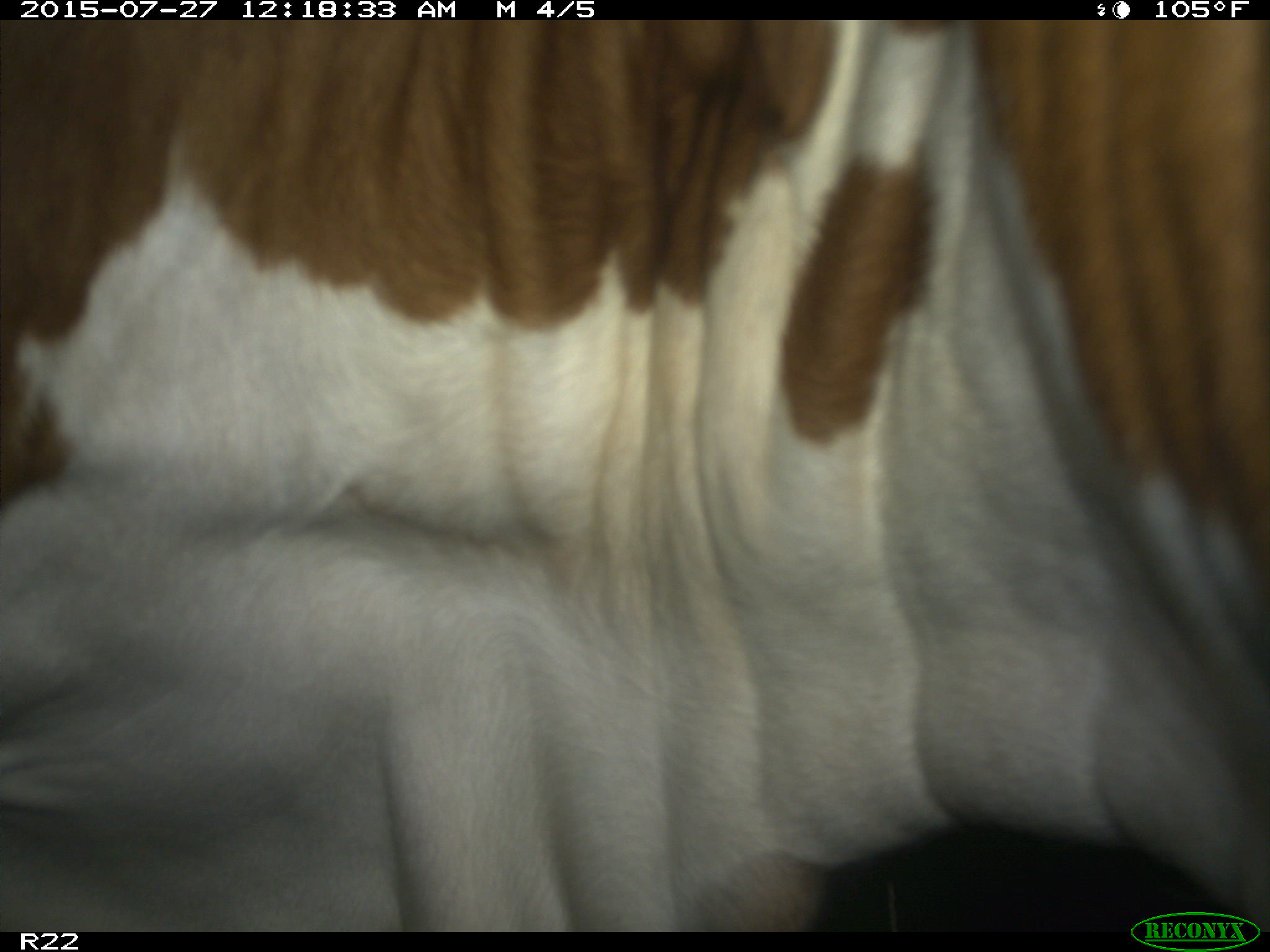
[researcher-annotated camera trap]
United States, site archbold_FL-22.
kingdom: Animalia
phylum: Chordata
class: Mammalia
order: Artiodactyla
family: Bovidae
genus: Bos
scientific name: Bos taurus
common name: domestic cow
Bos taurus (domestic cow).